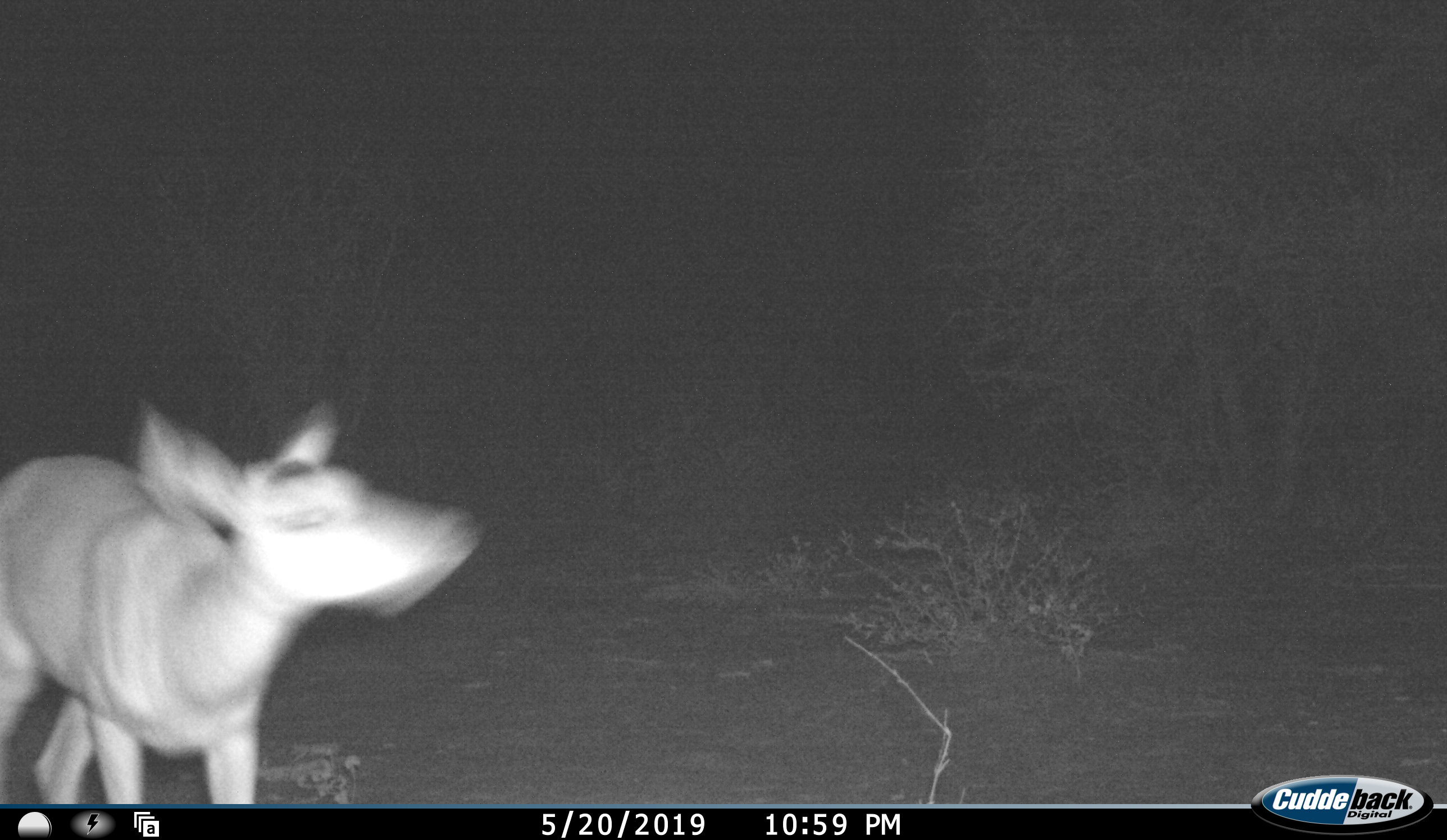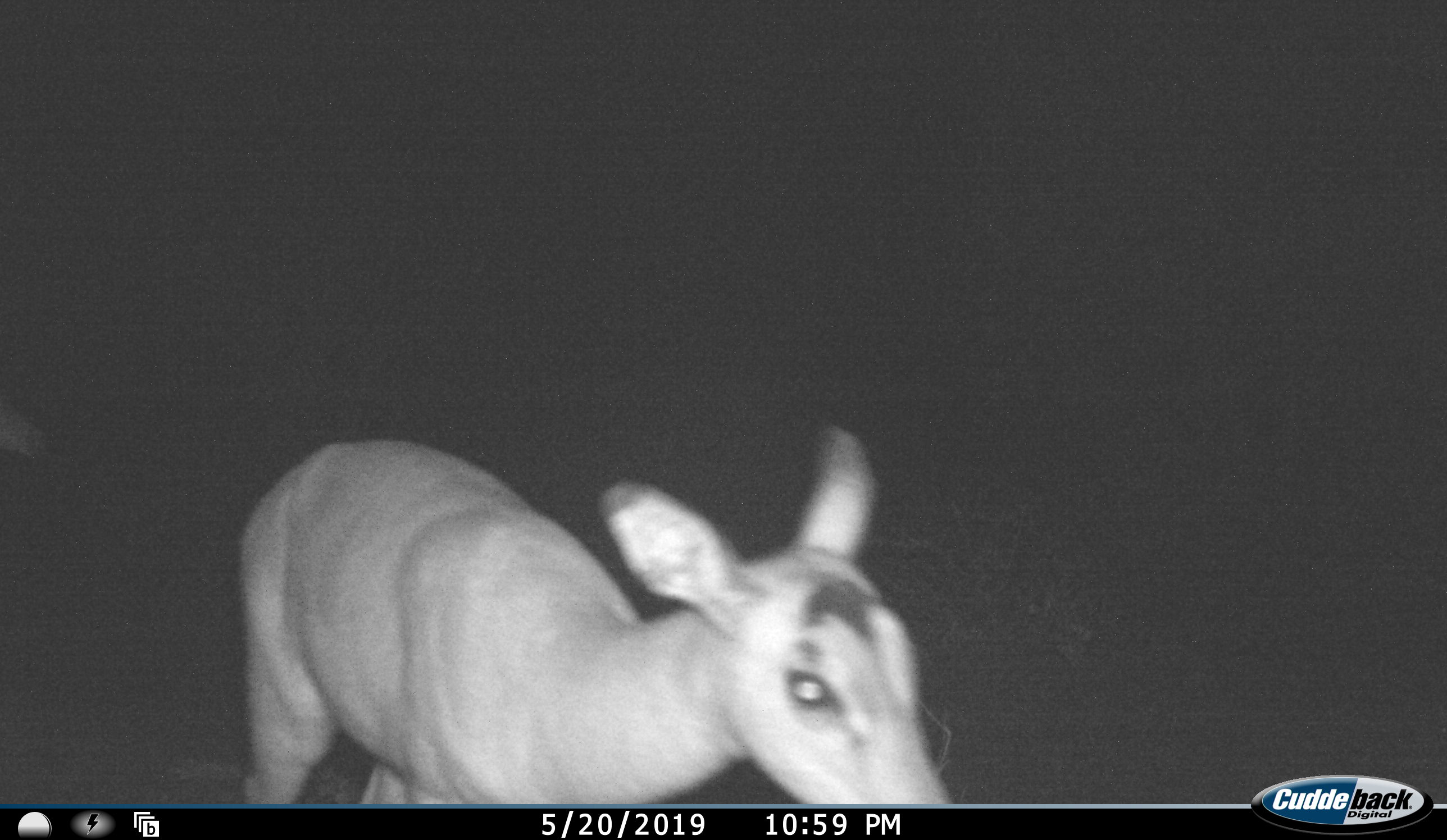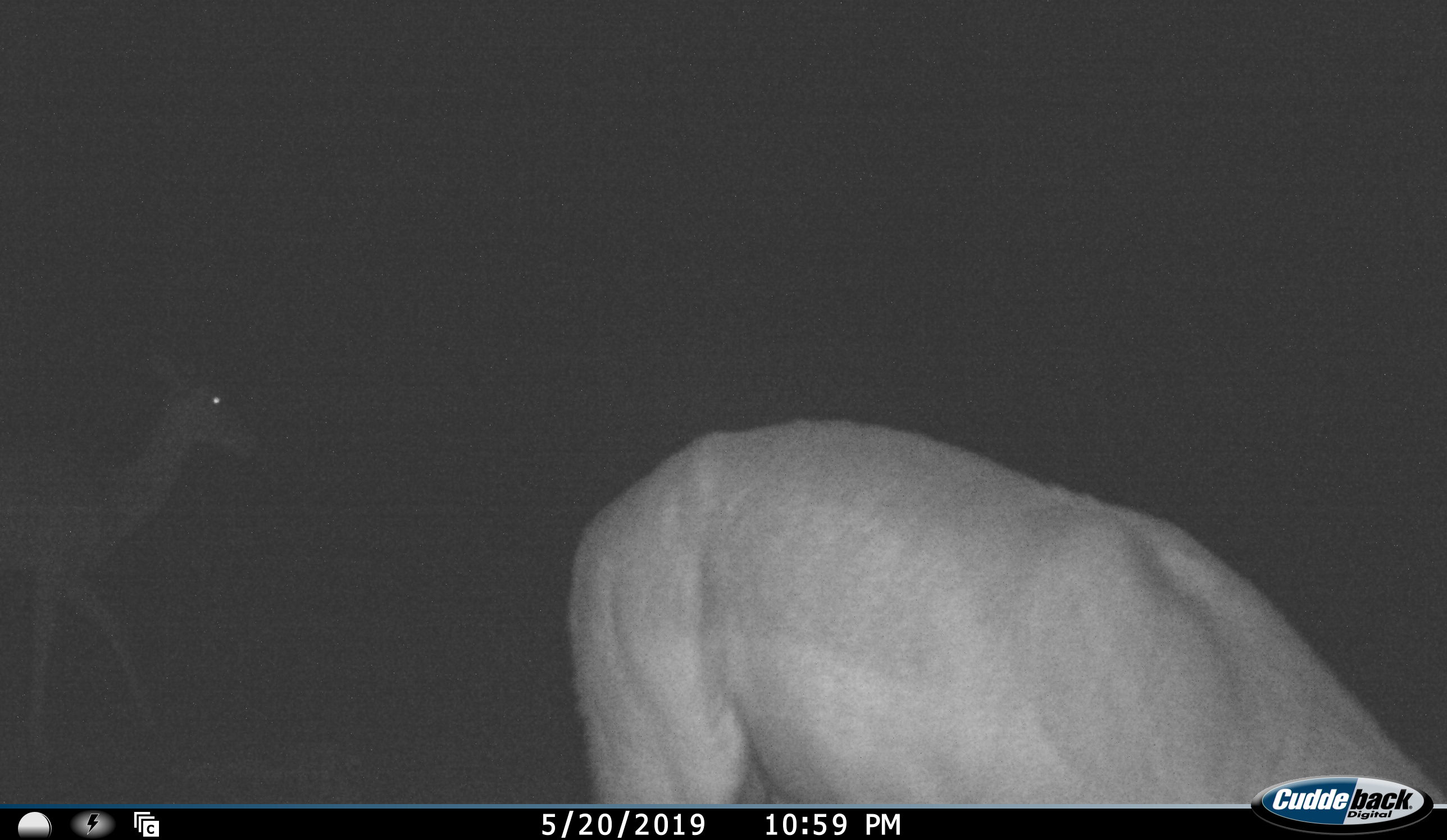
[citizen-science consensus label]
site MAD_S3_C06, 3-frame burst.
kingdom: Animalia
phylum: Chordata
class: Mammalia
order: Artiodactyla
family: Bovidae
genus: Aepyceros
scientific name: Aepyceros melampus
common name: impala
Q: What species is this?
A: Impala (Aepyceros melampus).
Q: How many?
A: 2.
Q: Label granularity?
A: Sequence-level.